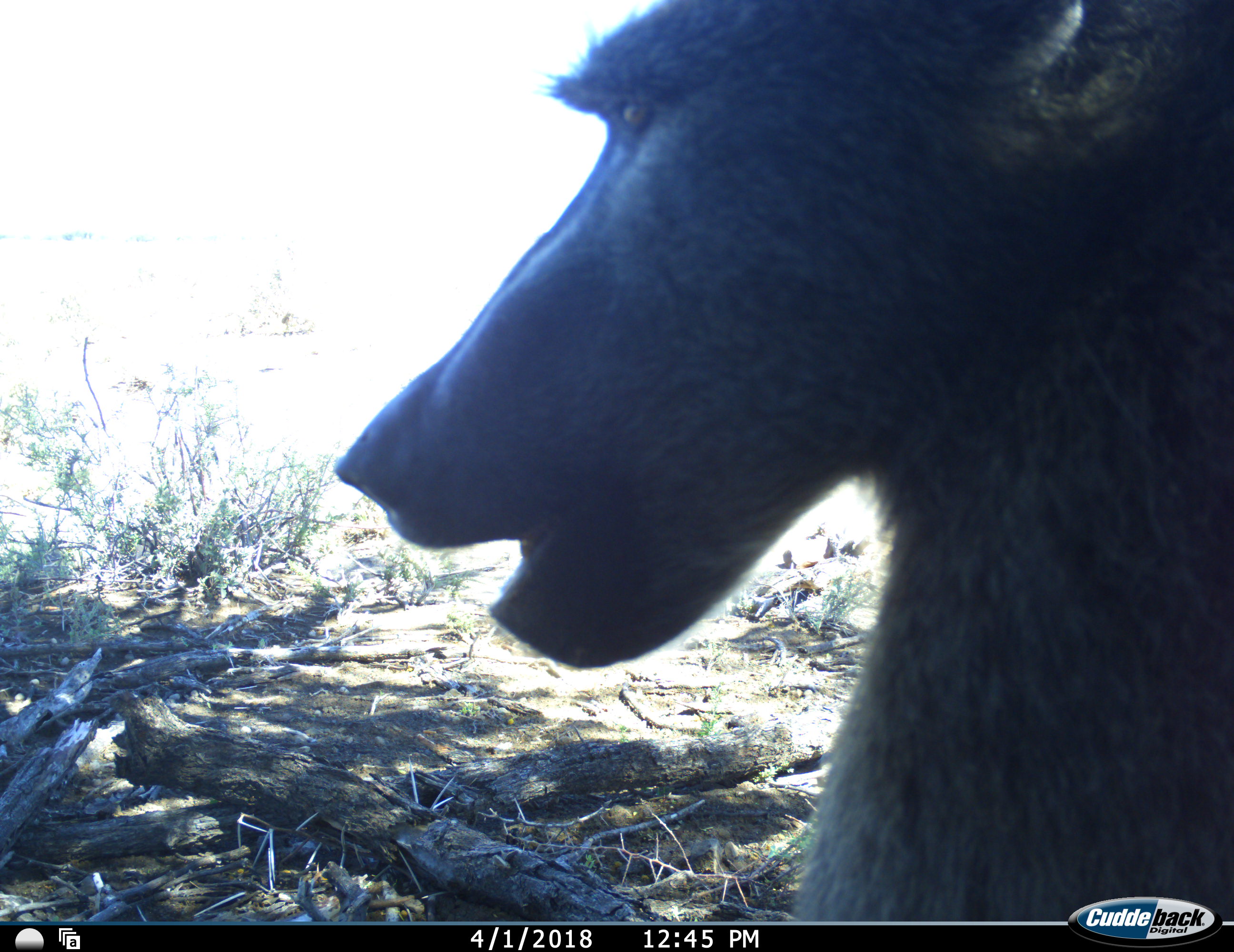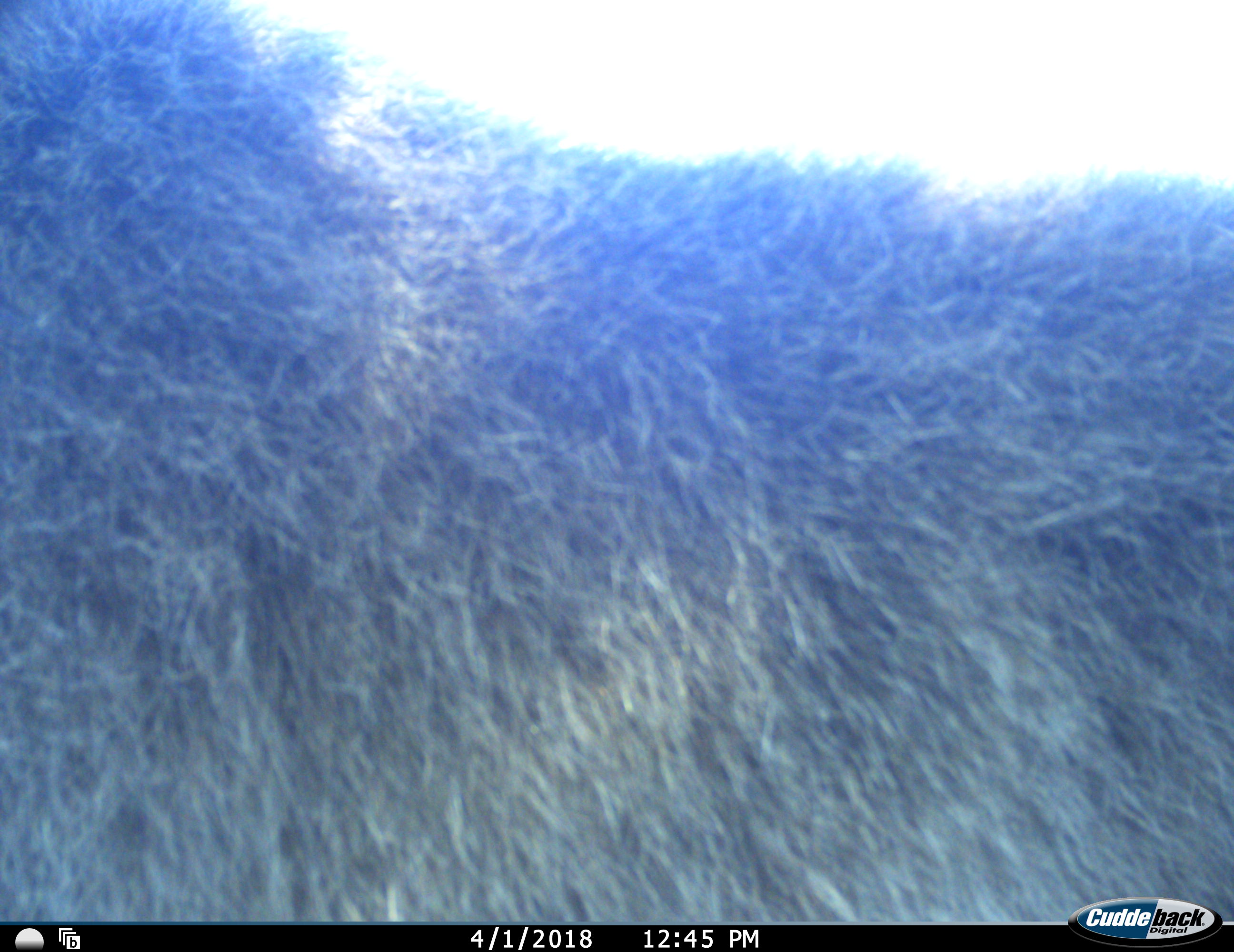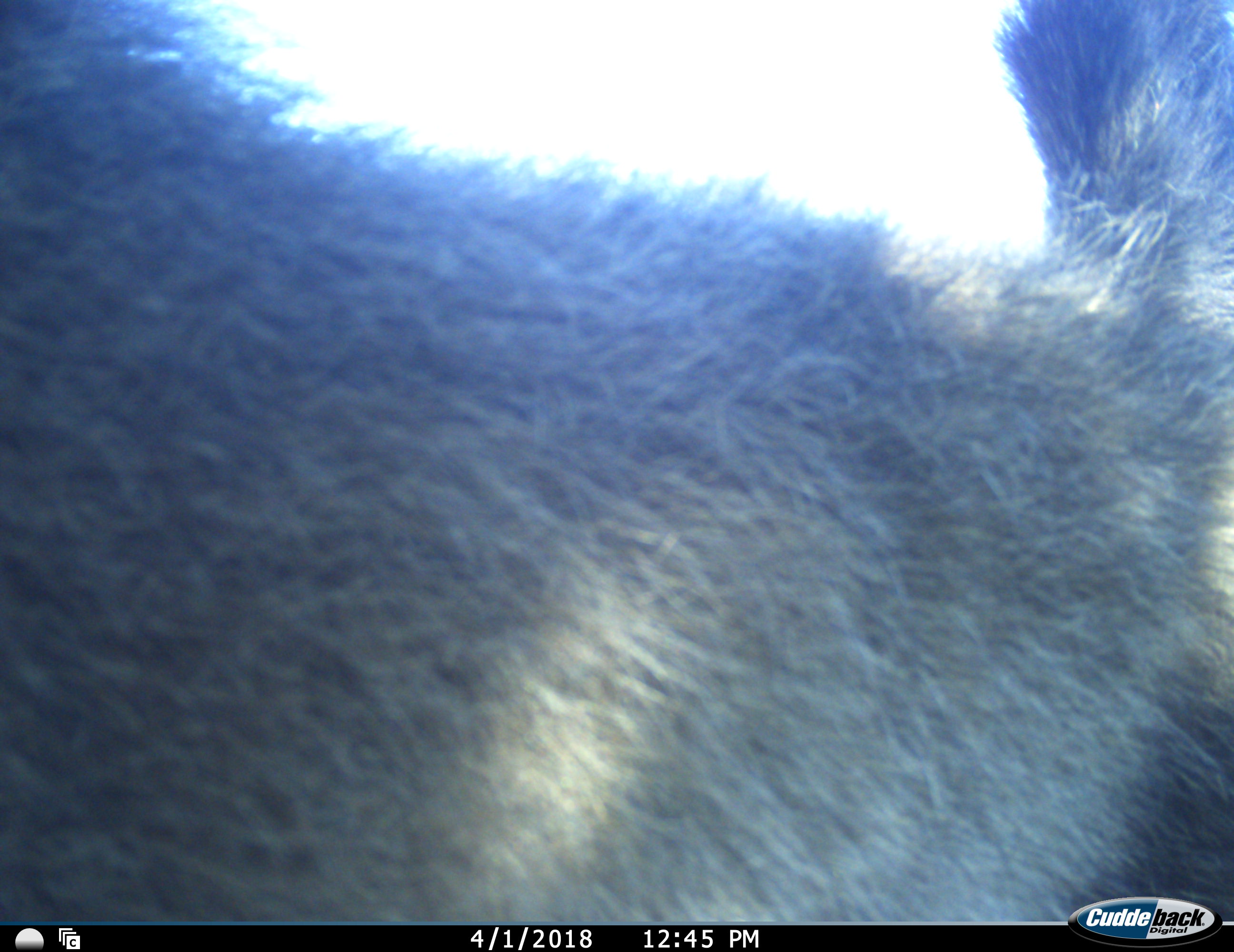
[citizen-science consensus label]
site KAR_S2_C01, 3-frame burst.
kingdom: Animalia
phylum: Chordata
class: Mammalia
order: Primates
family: Cercopithecidae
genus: Papio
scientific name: Papio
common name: baboon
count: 1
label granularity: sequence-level